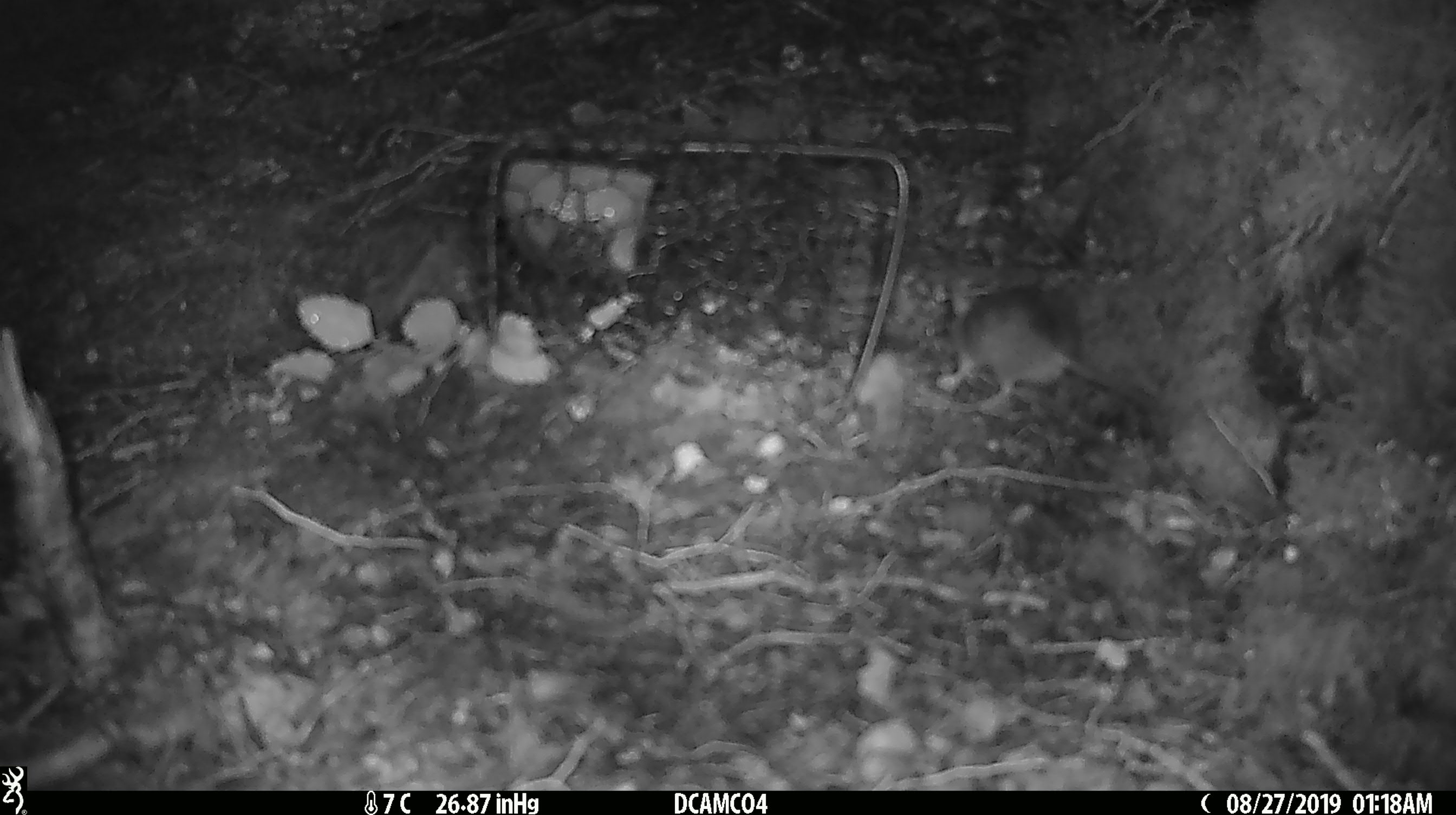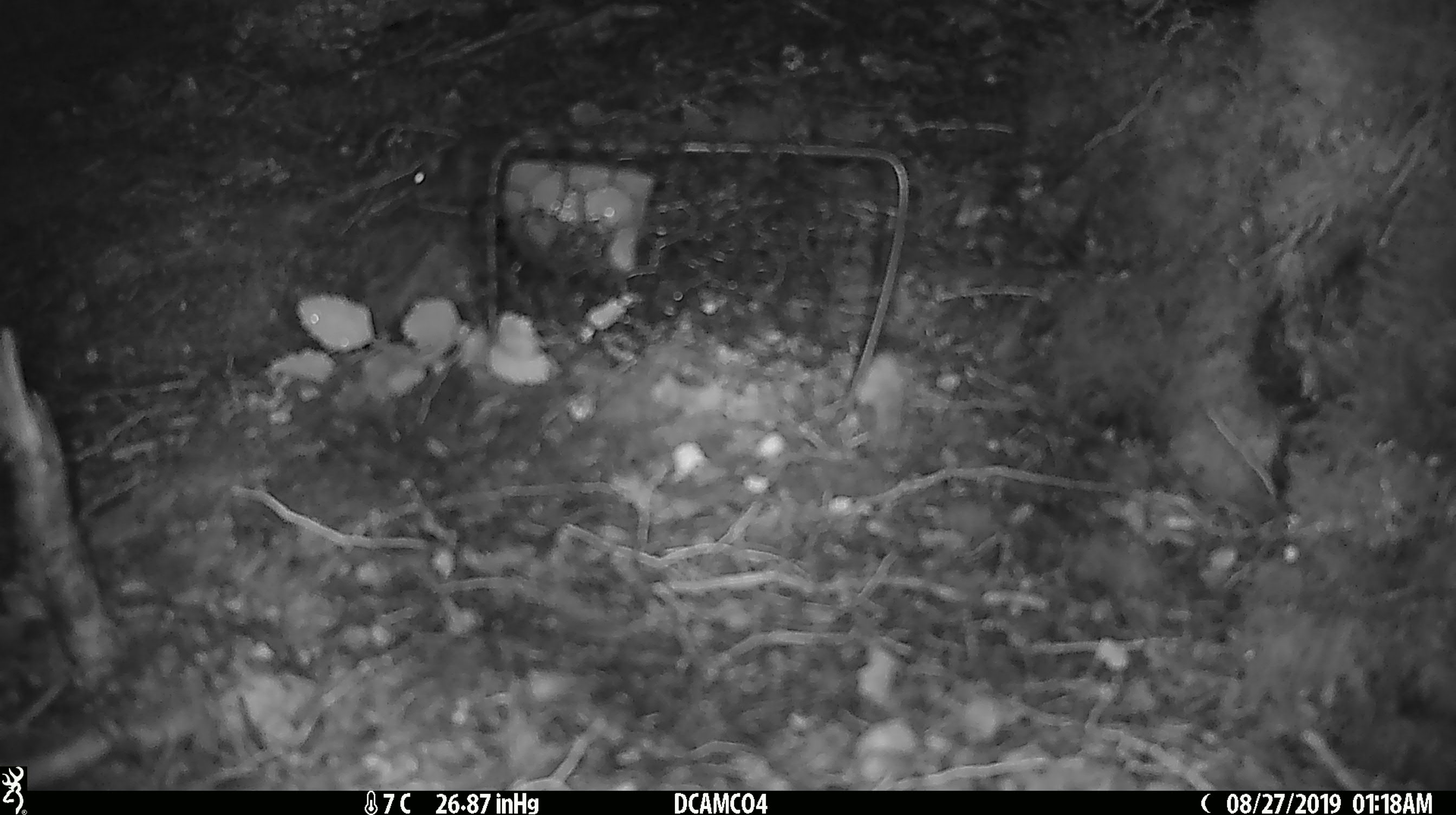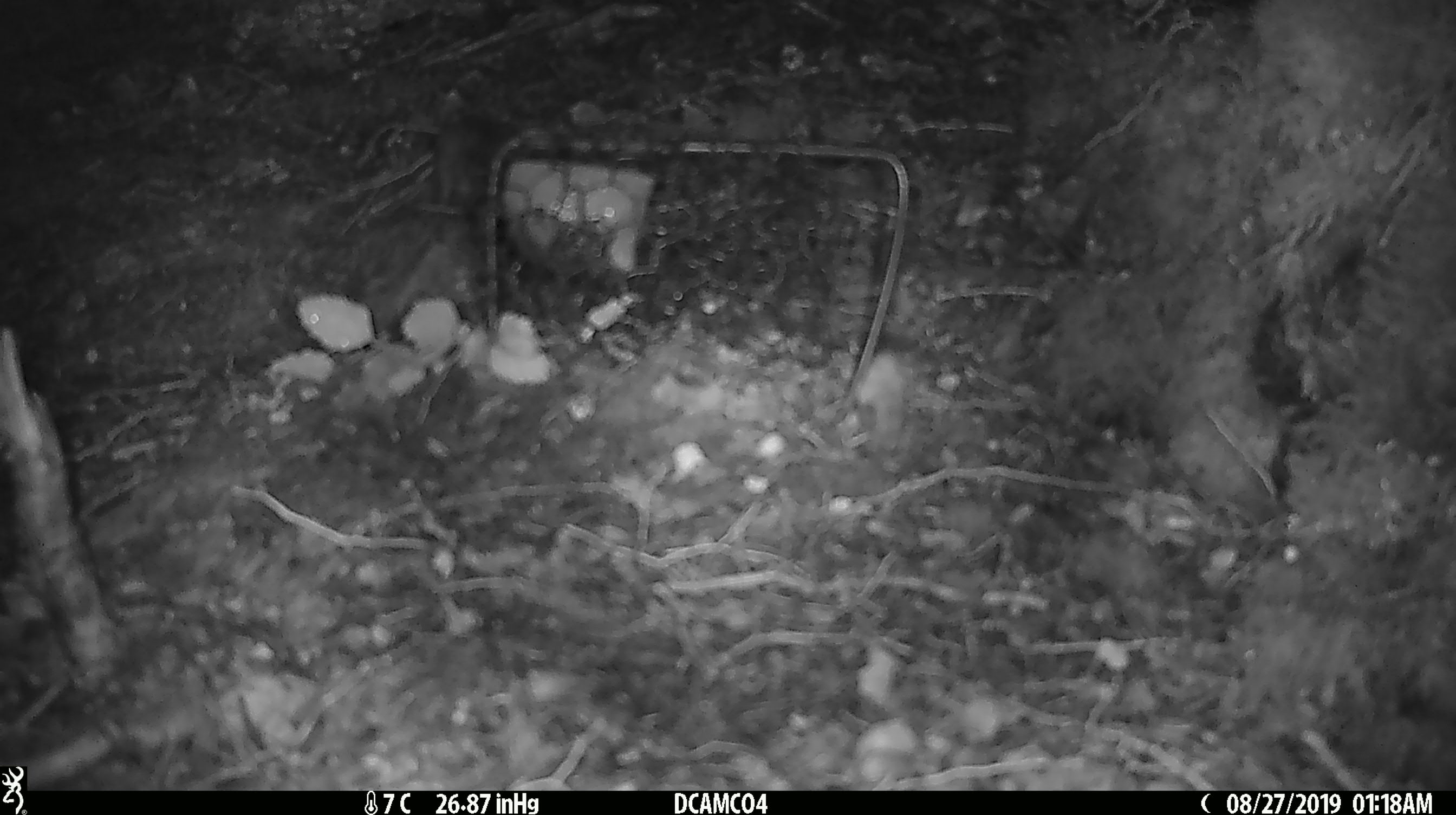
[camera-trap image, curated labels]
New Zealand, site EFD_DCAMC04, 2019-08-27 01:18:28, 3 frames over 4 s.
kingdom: Animalia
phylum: Chordata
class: Mammalia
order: Rodentia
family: Muridae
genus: Mus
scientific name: Mus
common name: mouse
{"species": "mouse (Mus)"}